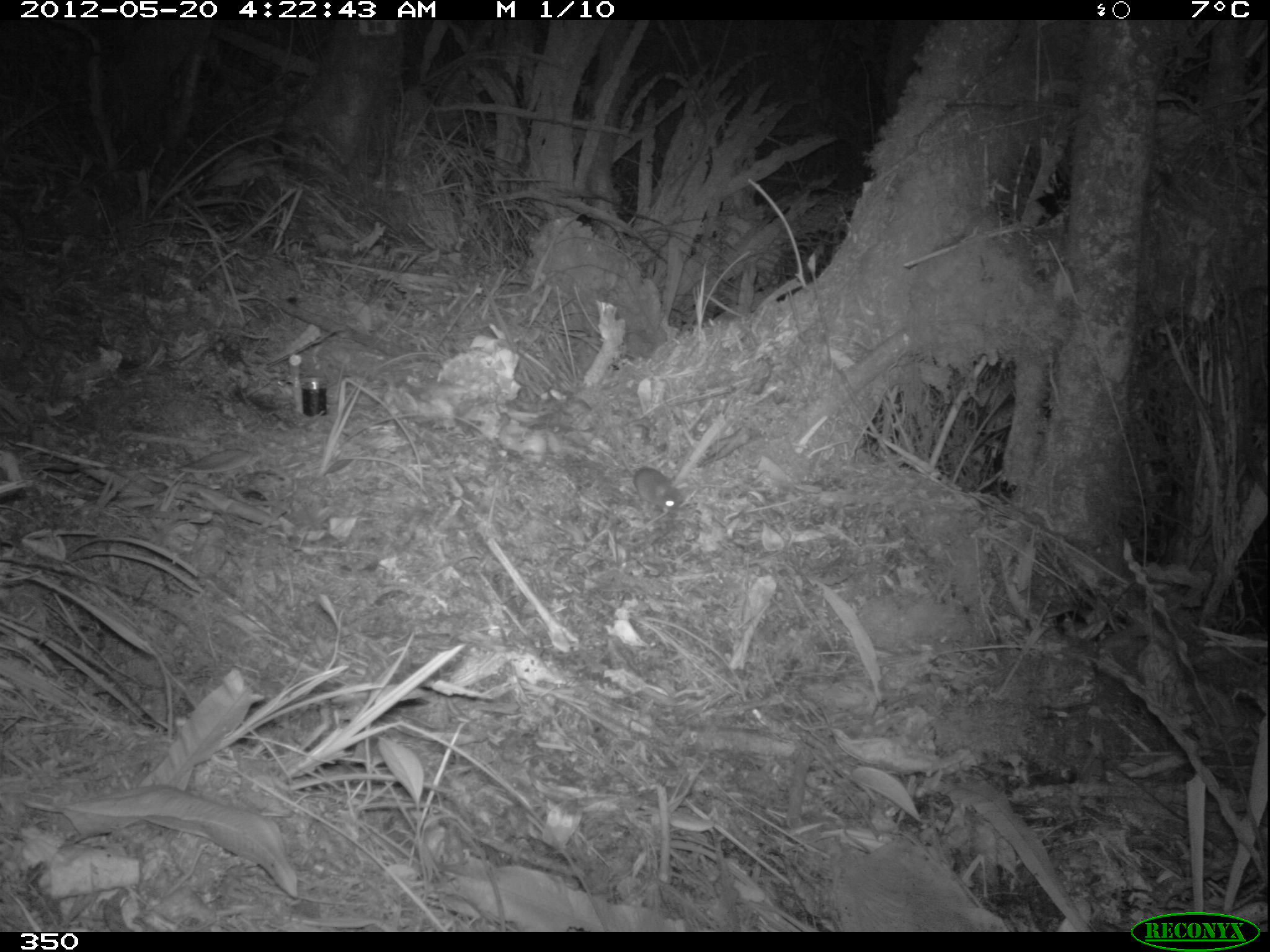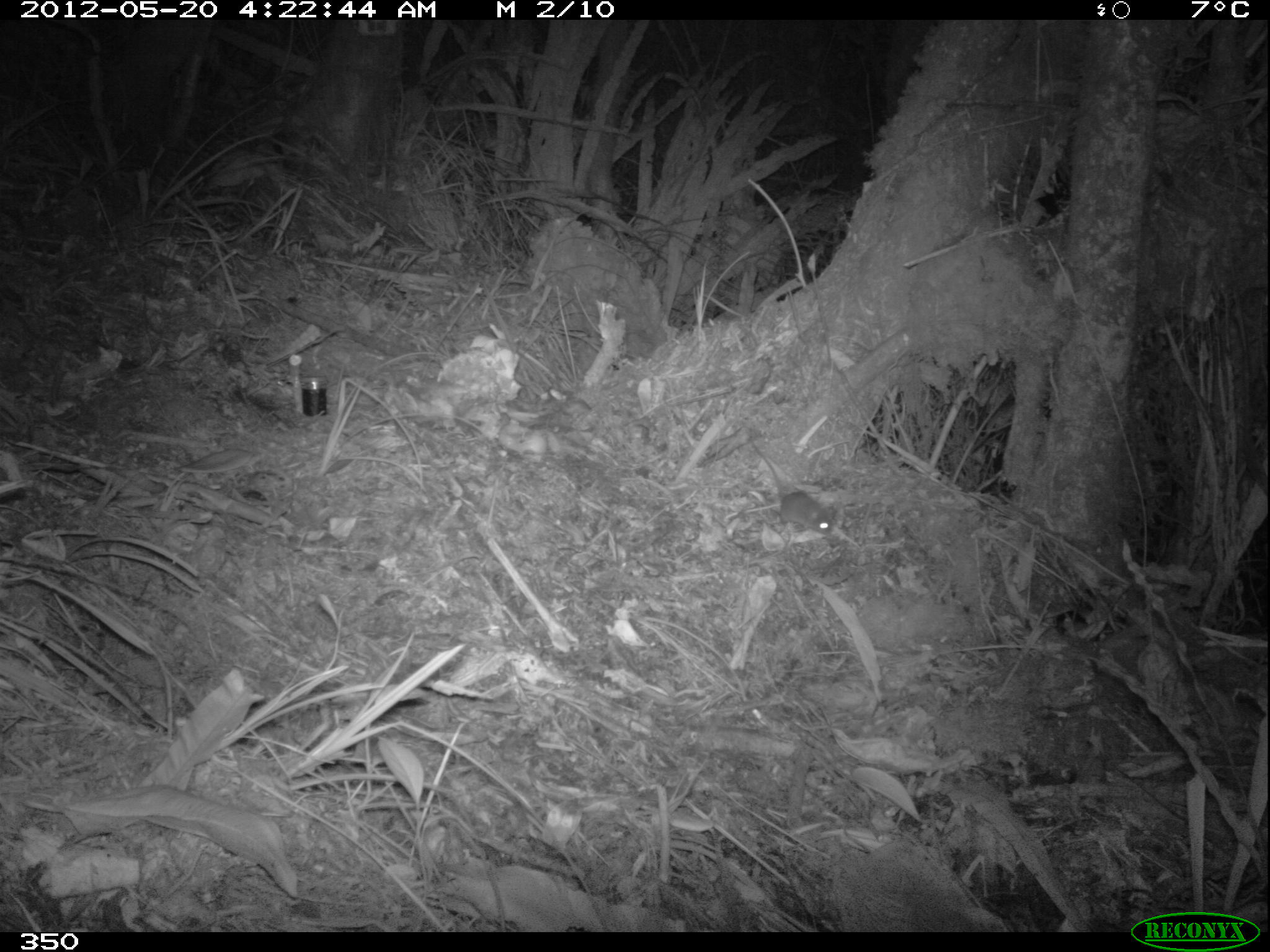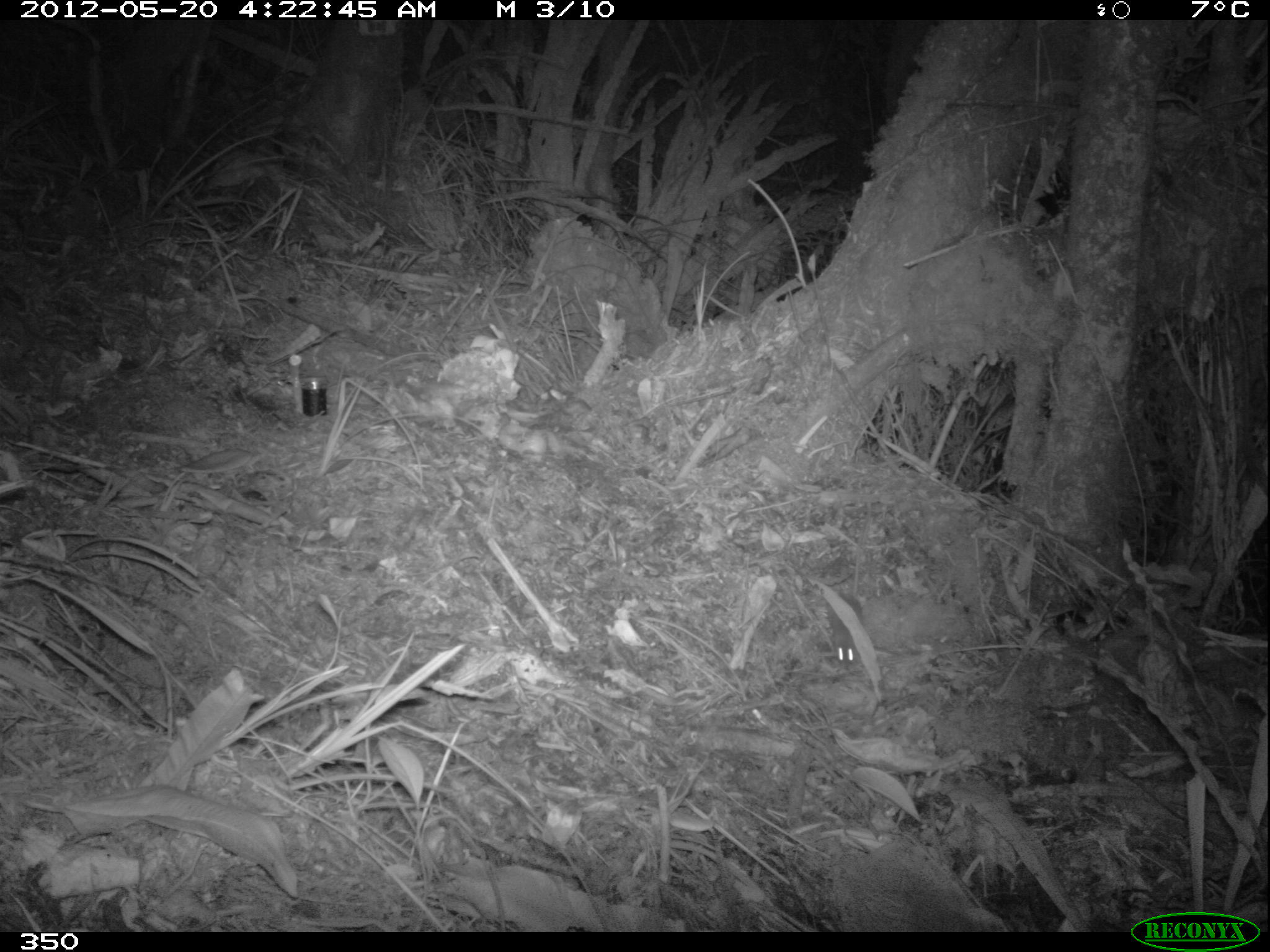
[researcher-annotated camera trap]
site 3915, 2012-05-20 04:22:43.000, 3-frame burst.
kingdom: Animalia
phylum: Chordata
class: Mammalia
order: Rodentia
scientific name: Rodentia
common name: rodents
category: unknown rodent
Unknown rodent (rodents) (Rodentia).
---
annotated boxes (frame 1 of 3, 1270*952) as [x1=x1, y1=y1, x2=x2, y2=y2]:
unknown rodent: [x1=615, y1=440, x2=683, y2=512]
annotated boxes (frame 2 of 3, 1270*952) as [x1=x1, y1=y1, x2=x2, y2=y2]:
unknown rodent: [x1=749, y1=438, x2=834, y2=537]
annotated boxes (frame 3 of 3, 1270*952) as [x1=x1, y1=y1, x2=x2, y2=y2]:
unknown rodent: [x1=785, y1=554, x2=865, y2=670]